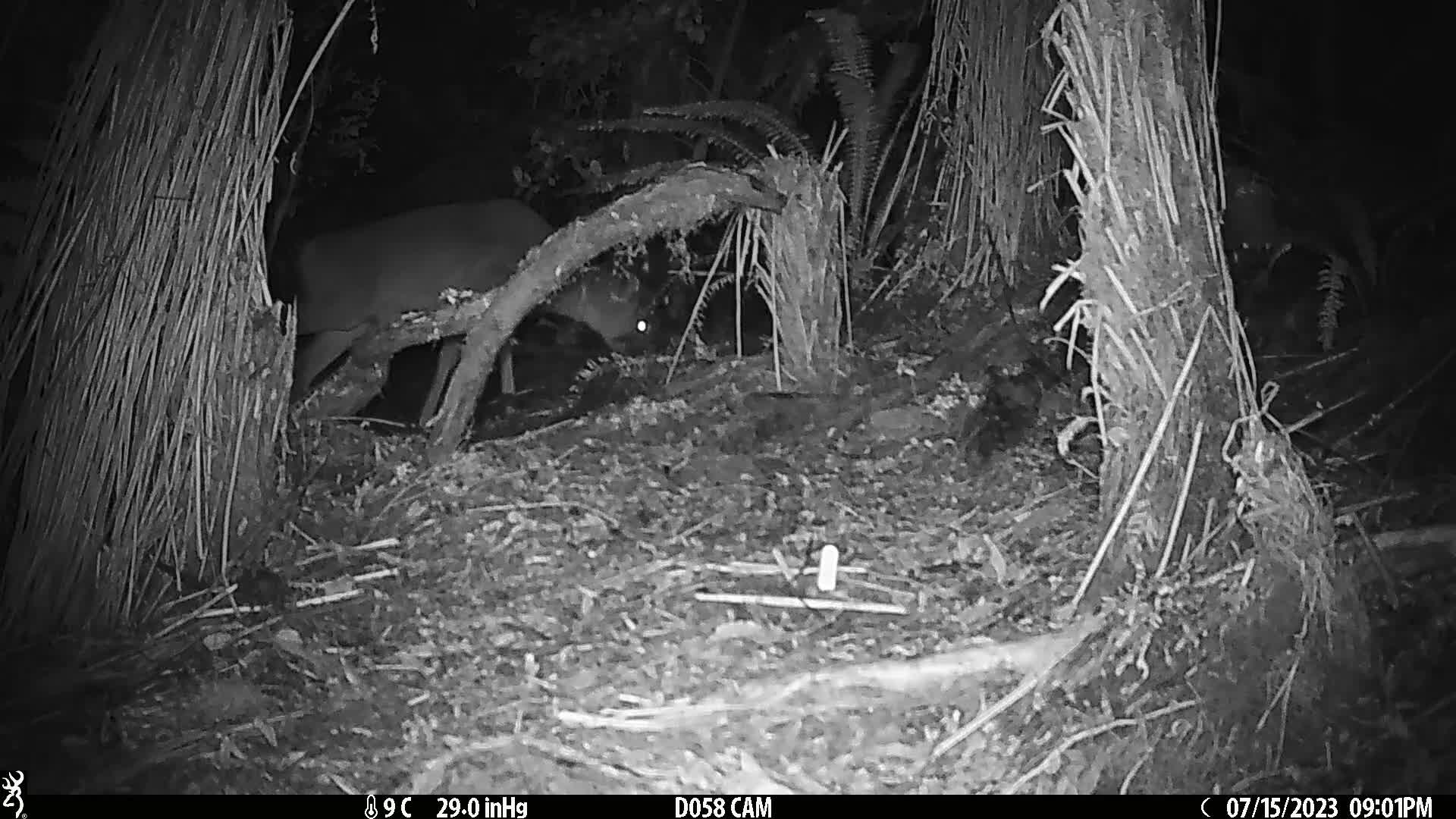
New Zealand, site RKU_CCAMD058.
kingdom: Animalia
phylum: Chordata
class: Mammalia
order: Artiodactyla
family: Cervidae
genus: Odocoileus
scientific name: Odocoileus virginianus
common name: white-tailed deer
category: white tailed deer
White tailed deer (white-tailed deer) (Odocoileus virginianus).